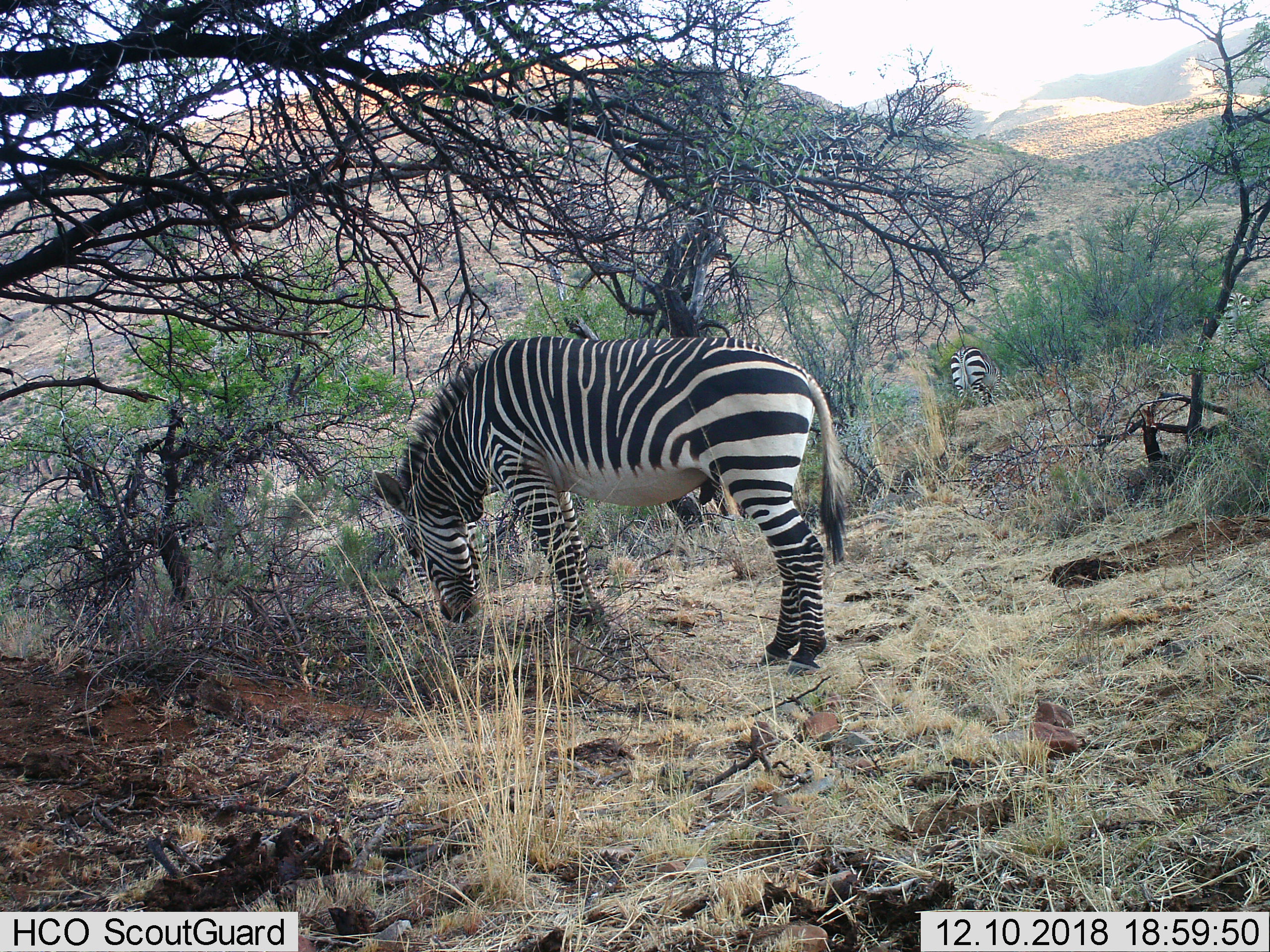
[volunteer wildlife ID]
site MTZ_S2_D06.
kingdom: Animalia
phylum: Chordata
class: Mammalia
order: Perissodactyla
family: Equidae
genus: Equus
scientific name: Equus zebra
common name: mountain zebra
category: zebramountain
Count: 2.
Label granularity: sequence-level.